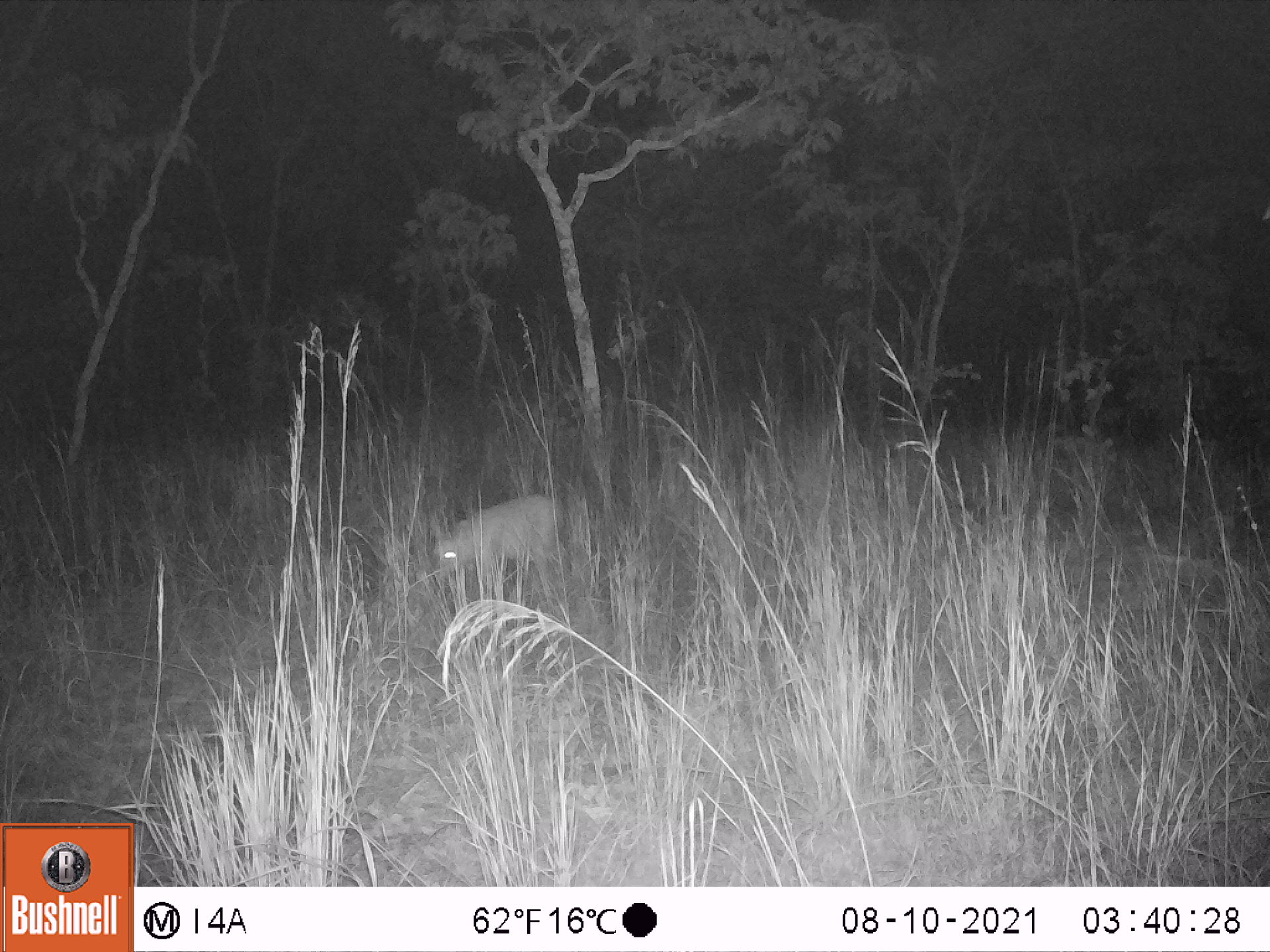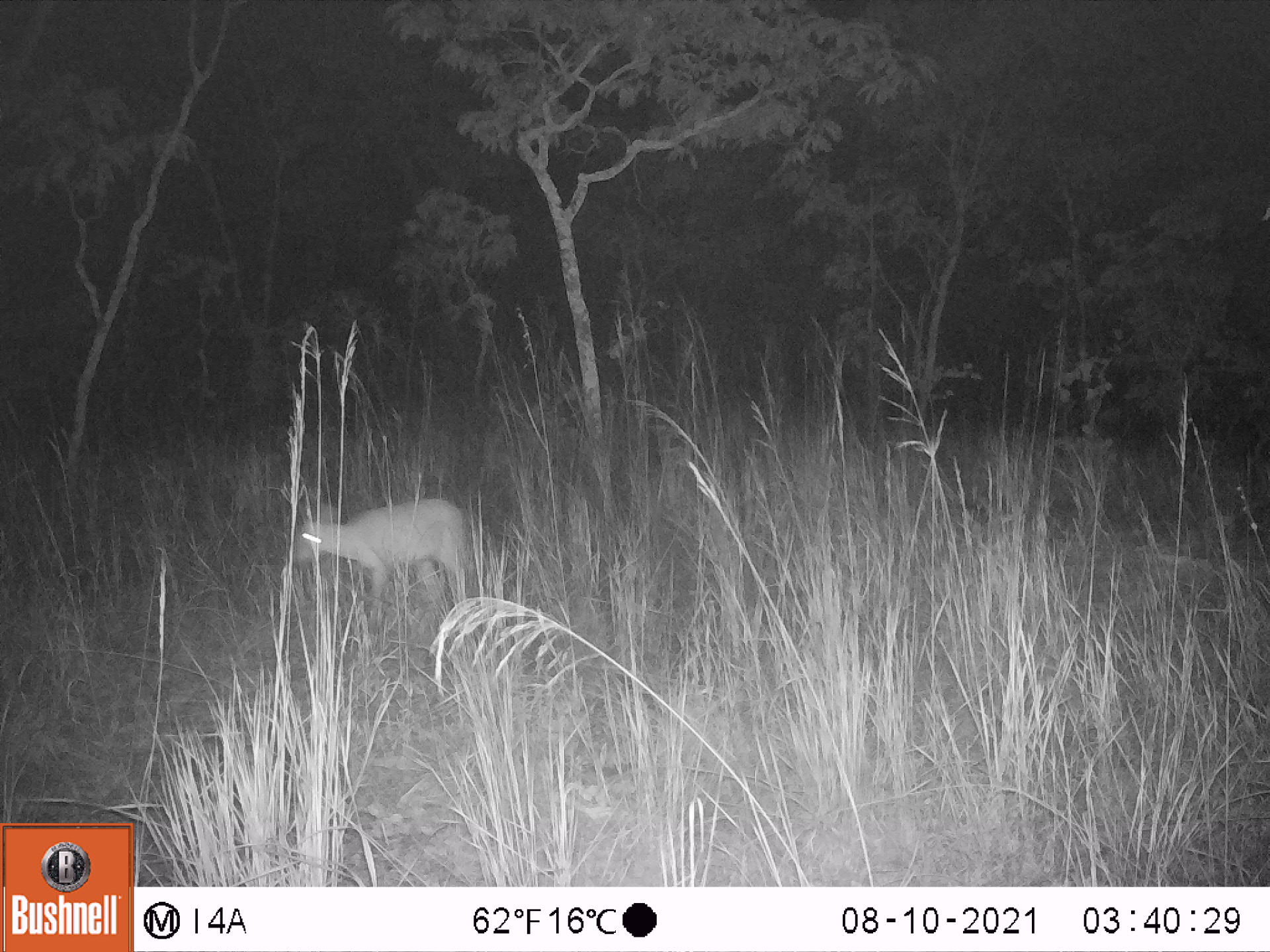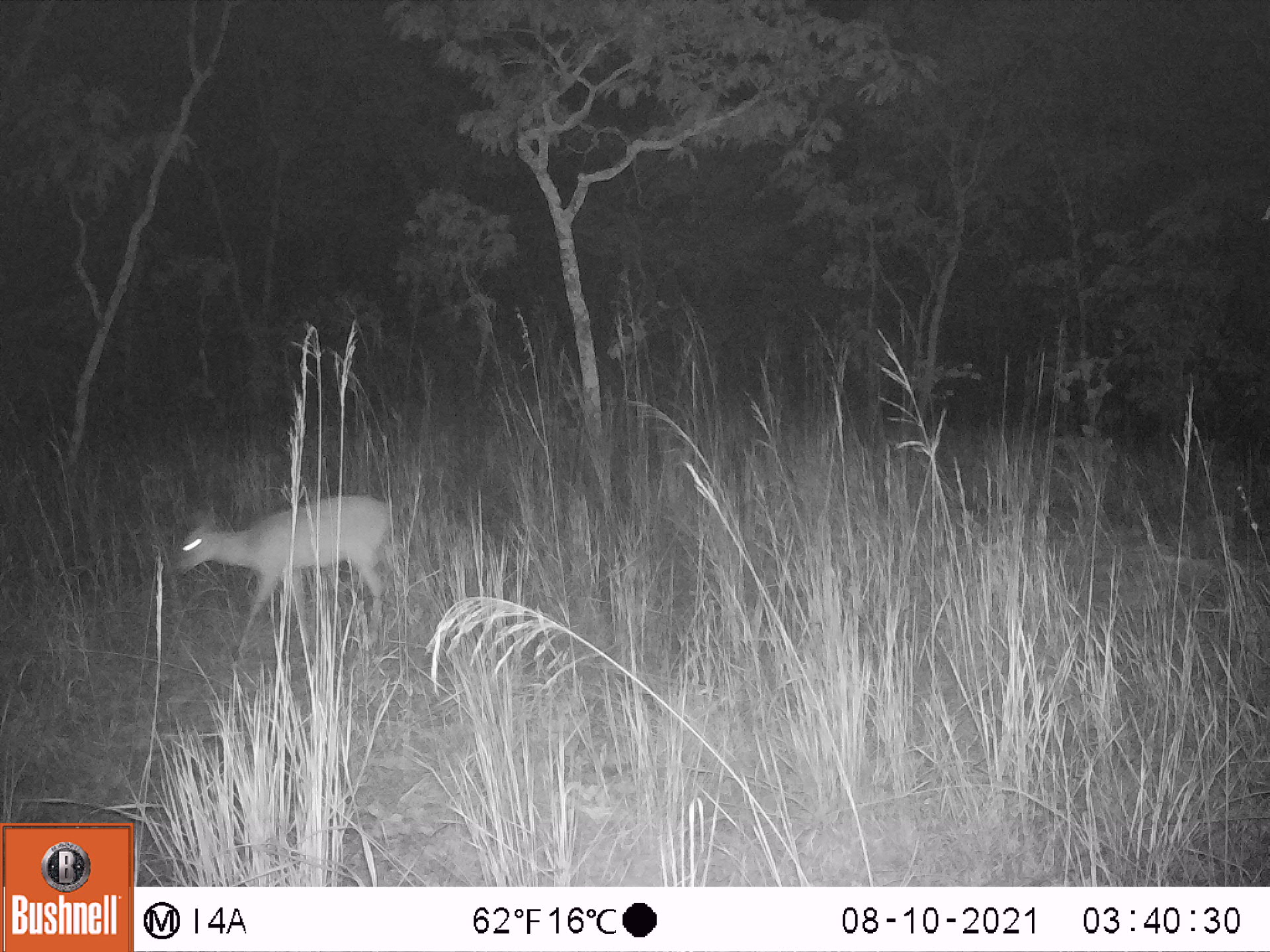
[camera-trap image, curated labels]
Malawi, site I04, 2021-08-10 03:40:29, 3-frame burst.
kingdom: Animalia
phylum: Chordata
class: Mammalia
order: Artiodactyla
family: Bovidae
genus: Sylvicapra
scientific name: Sylvicapra grimmia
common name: common duiker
Common duiker (Sylvicapra grimmia), count 1.